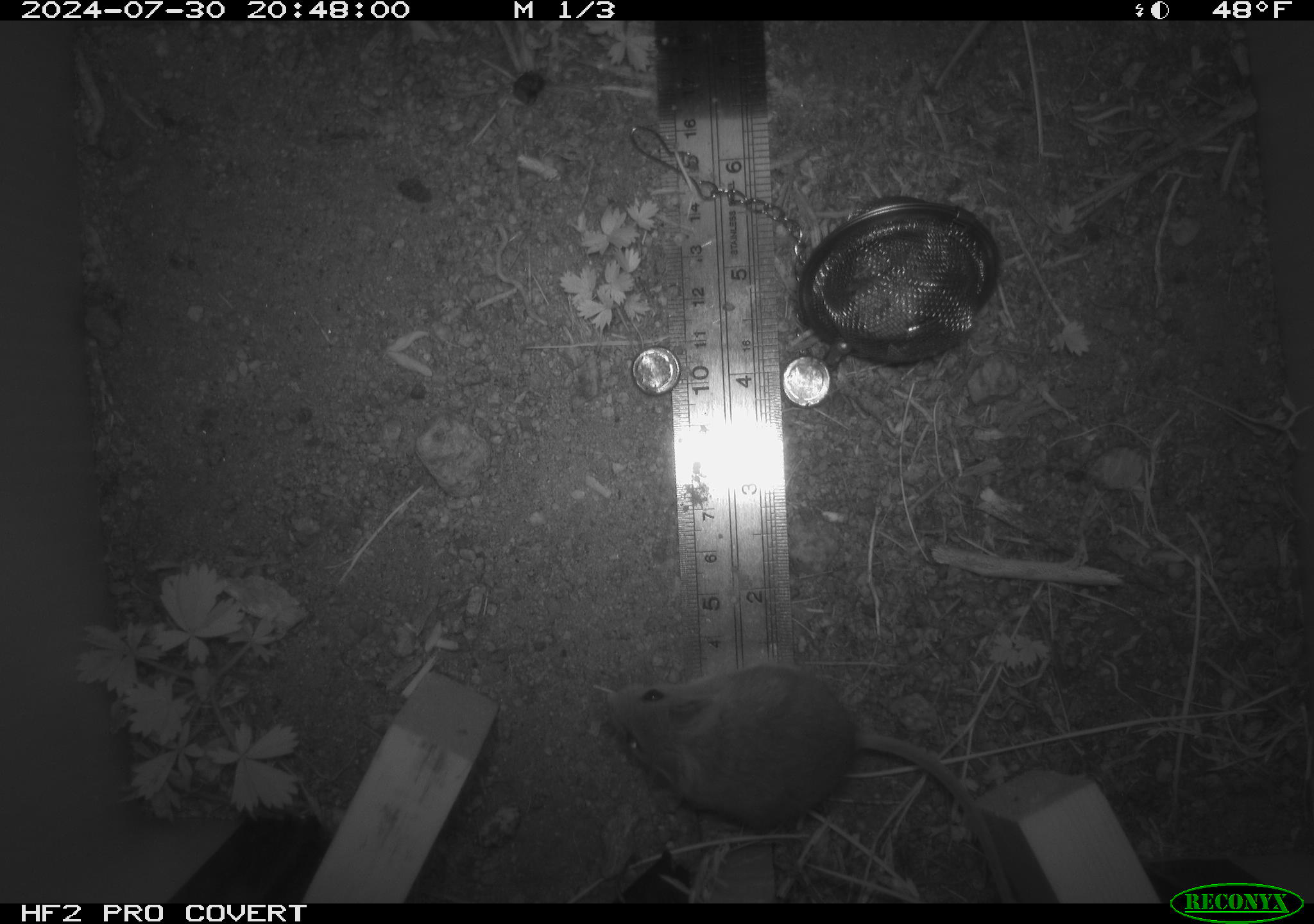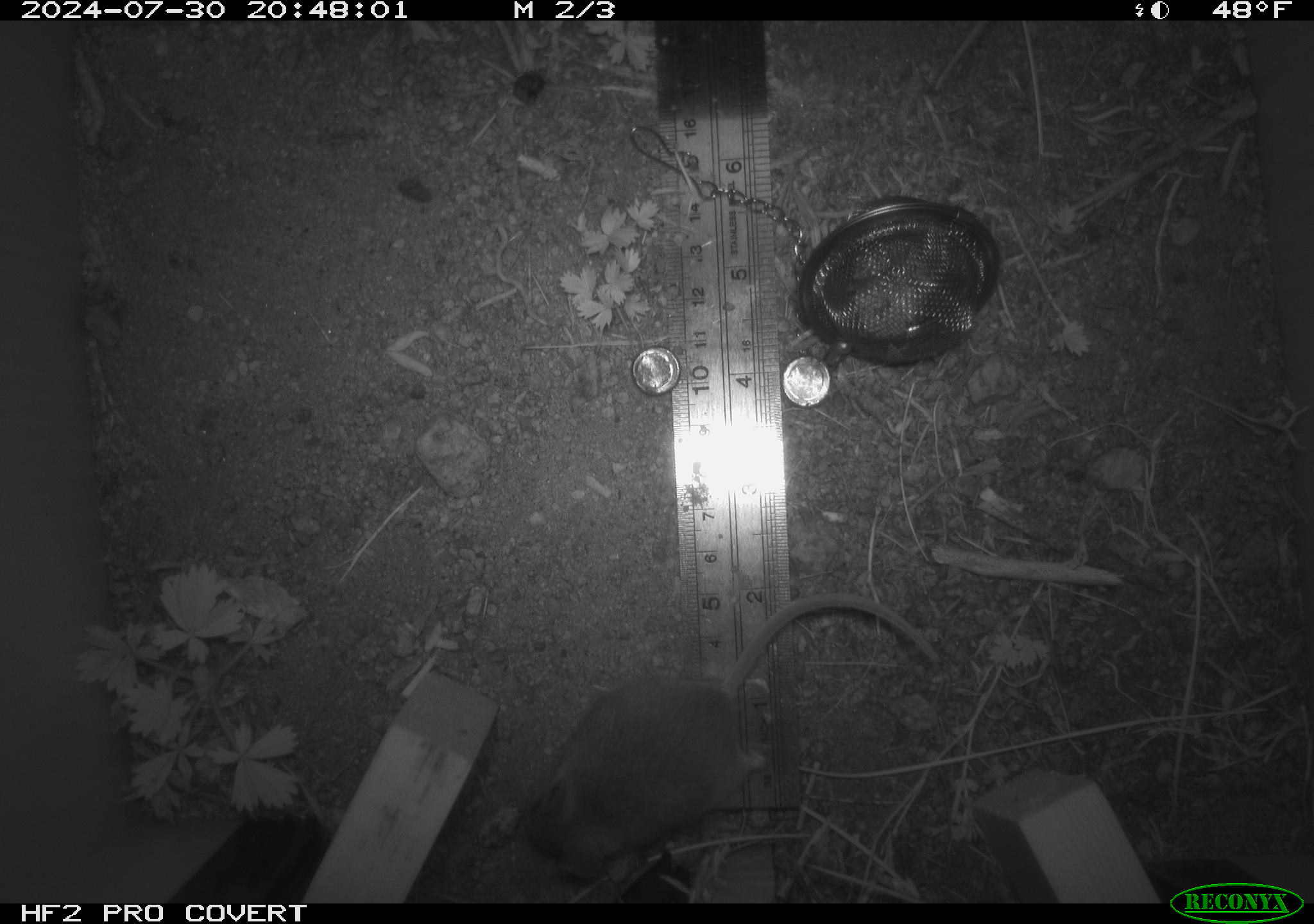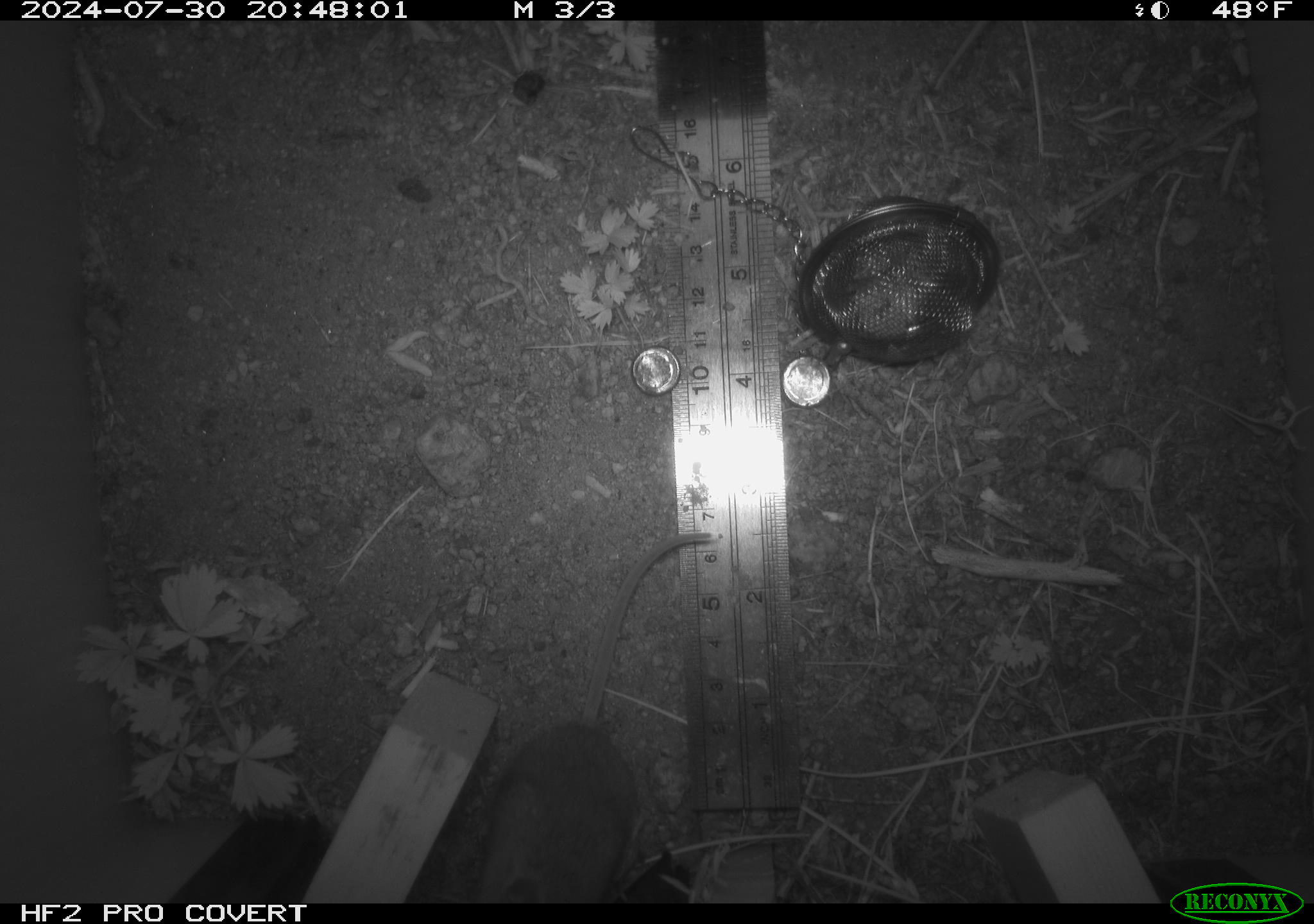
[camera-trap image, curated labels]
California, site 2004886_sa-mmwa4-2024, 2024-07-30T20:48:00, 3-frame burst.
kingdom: Animalia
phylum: Chordata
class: Mammalia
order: Rodentia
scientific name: Rodentia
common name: mouse species